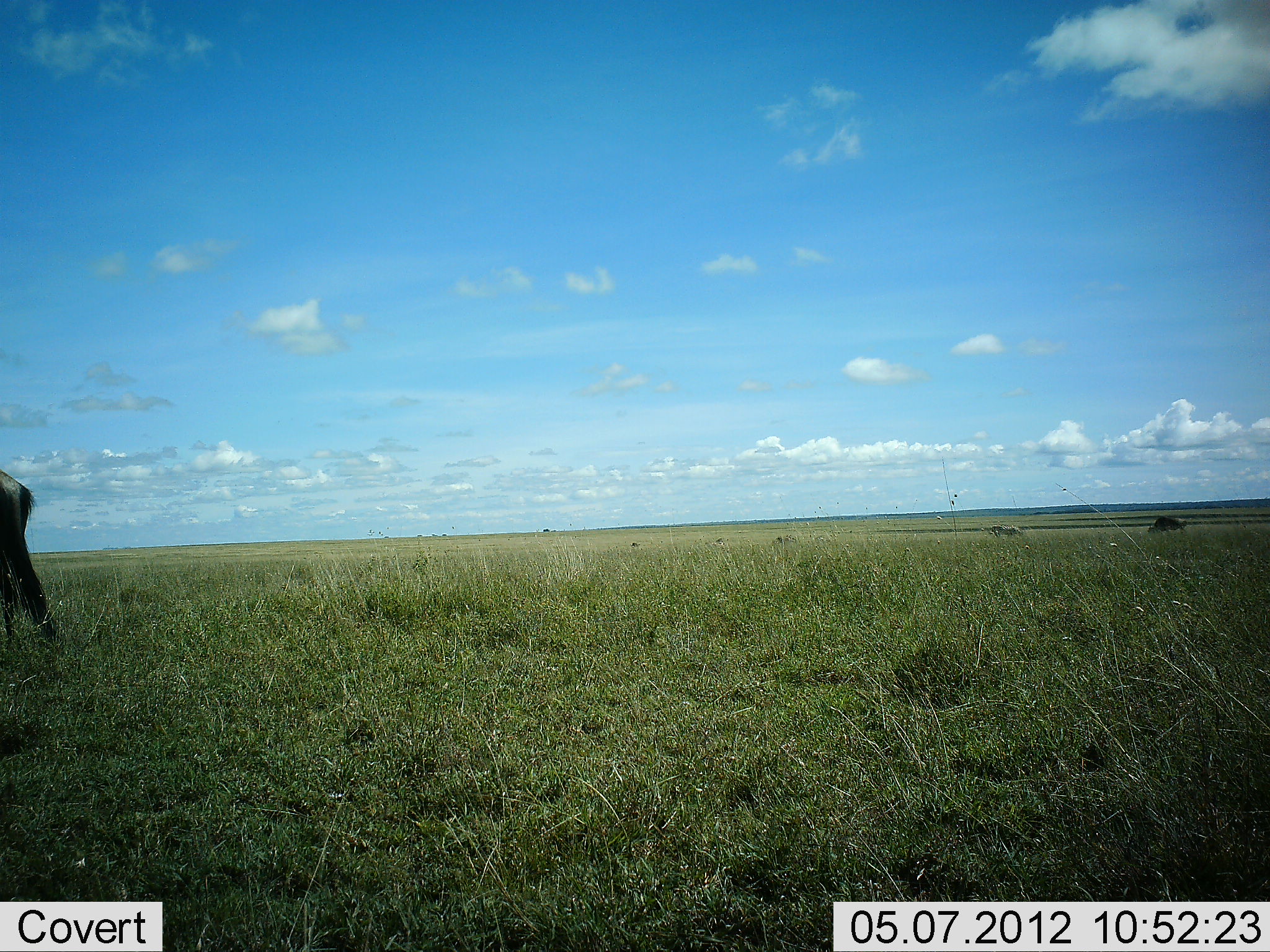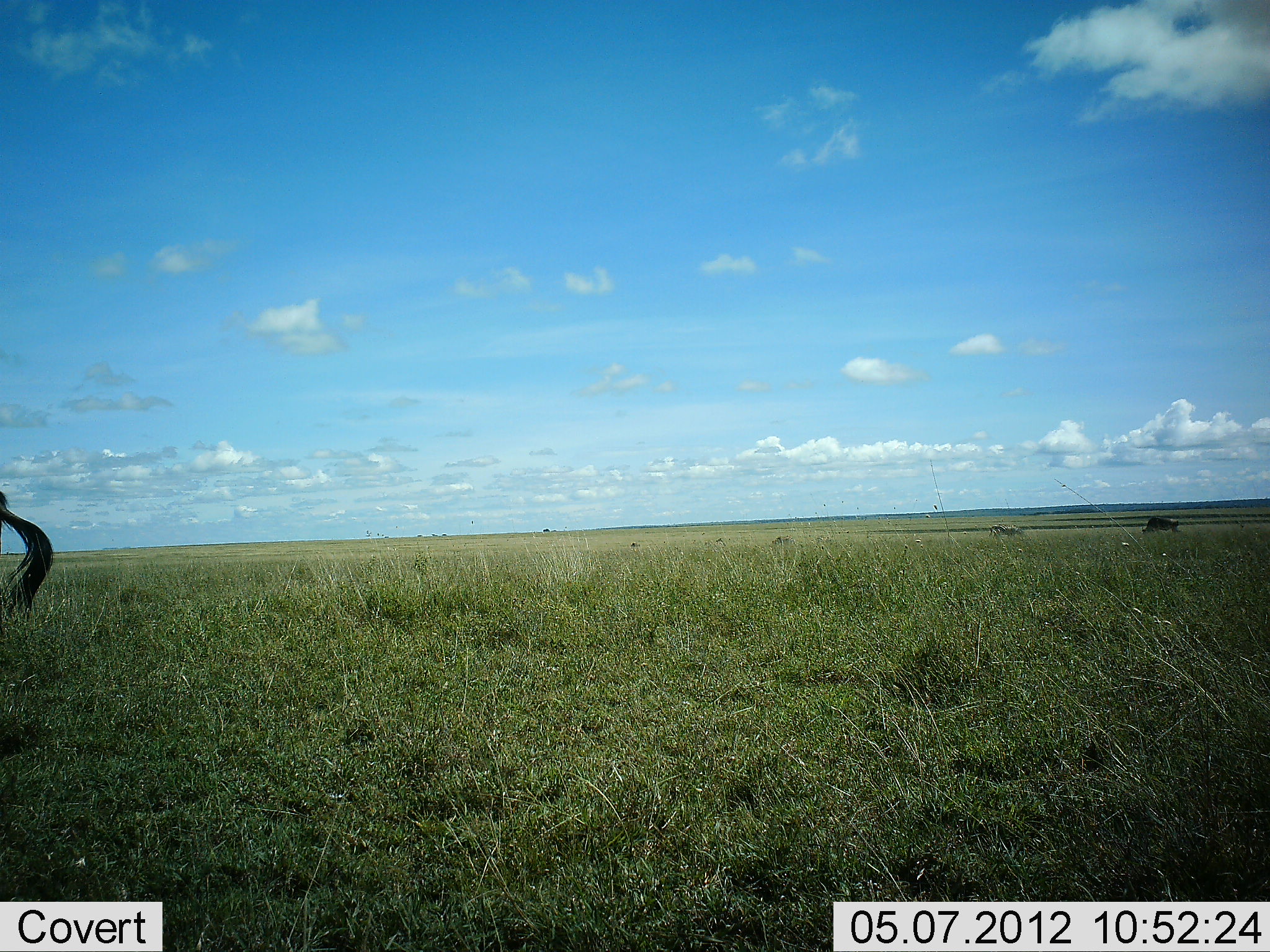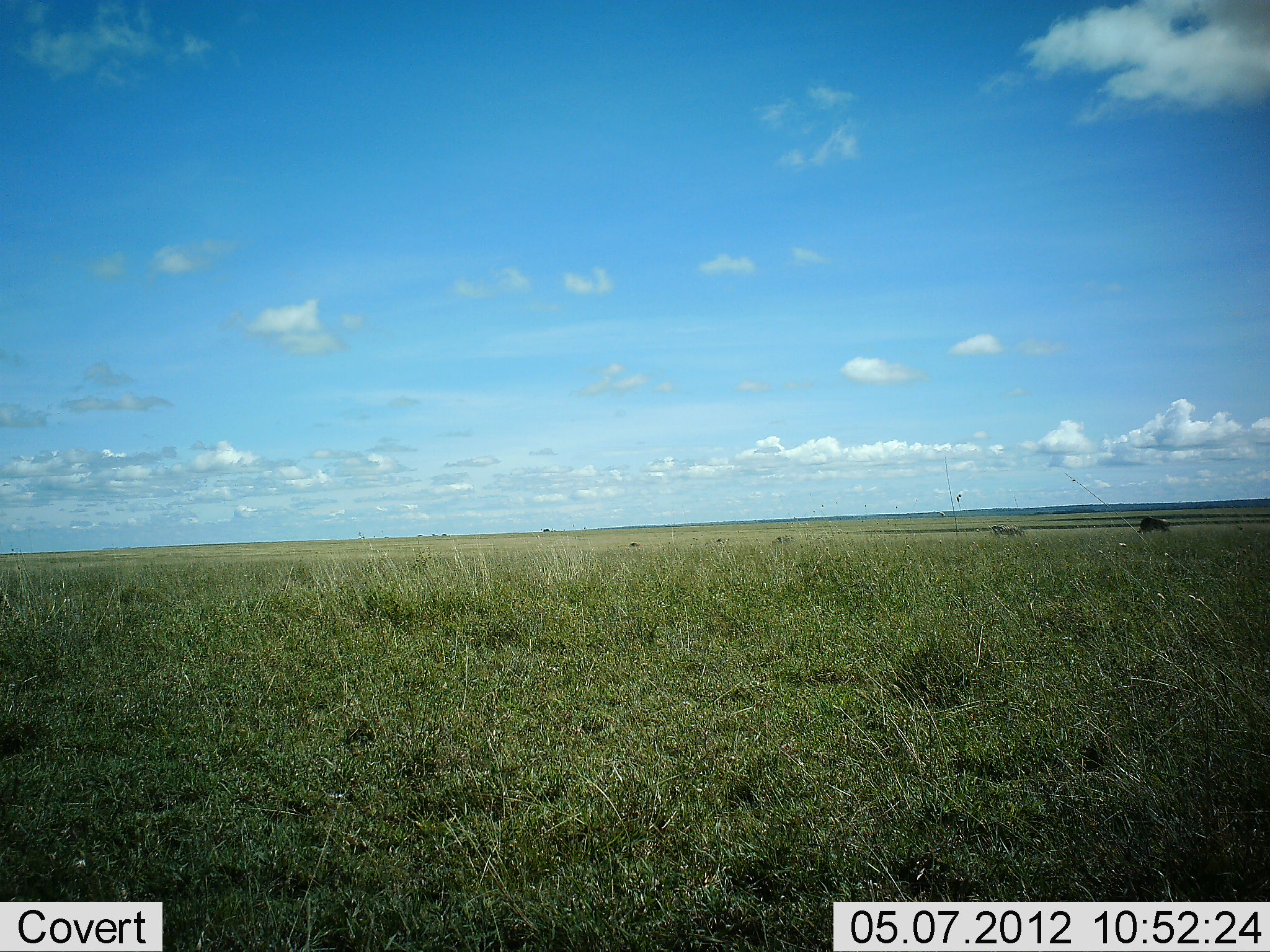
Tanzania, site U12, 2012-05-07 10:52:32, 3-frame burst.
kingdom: Animalia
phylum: Chordata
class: Mammalia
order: Artiodactyla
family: Bovidae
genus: Connochaetes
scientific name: Connochaetes taurinus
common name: blue wildebeest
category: wildebeest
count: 2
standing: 38%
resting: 0%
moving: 62%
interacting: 0%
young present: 0%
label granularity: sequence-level